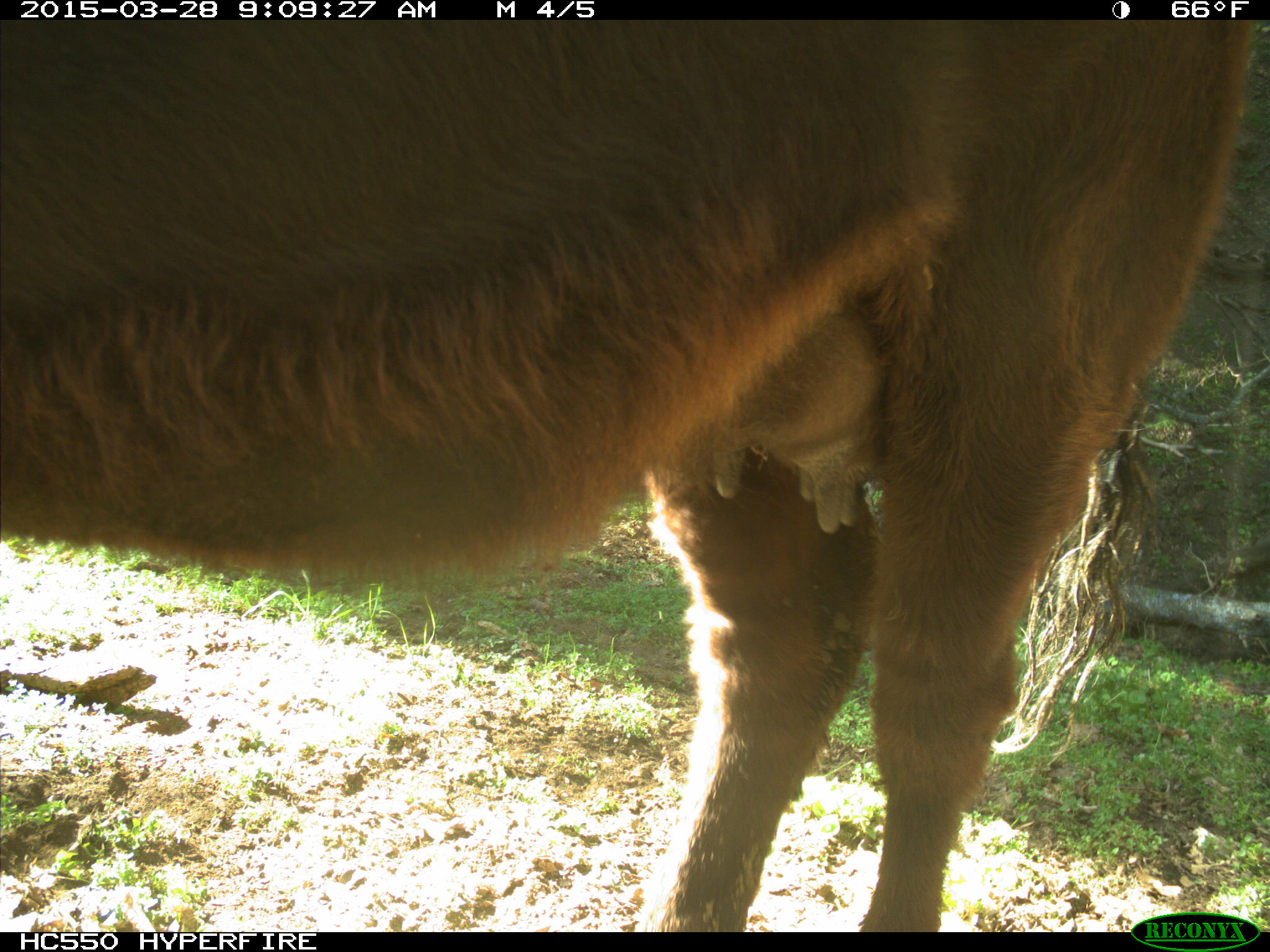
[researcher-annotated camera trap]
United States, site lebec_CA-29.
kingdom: Animalia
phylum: Chordata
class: Mammalia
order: Artiodactyla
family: Bovidae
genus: Bos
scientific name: Bos taurus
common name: domestic cow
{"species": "Bos taurus (domestic cow)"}